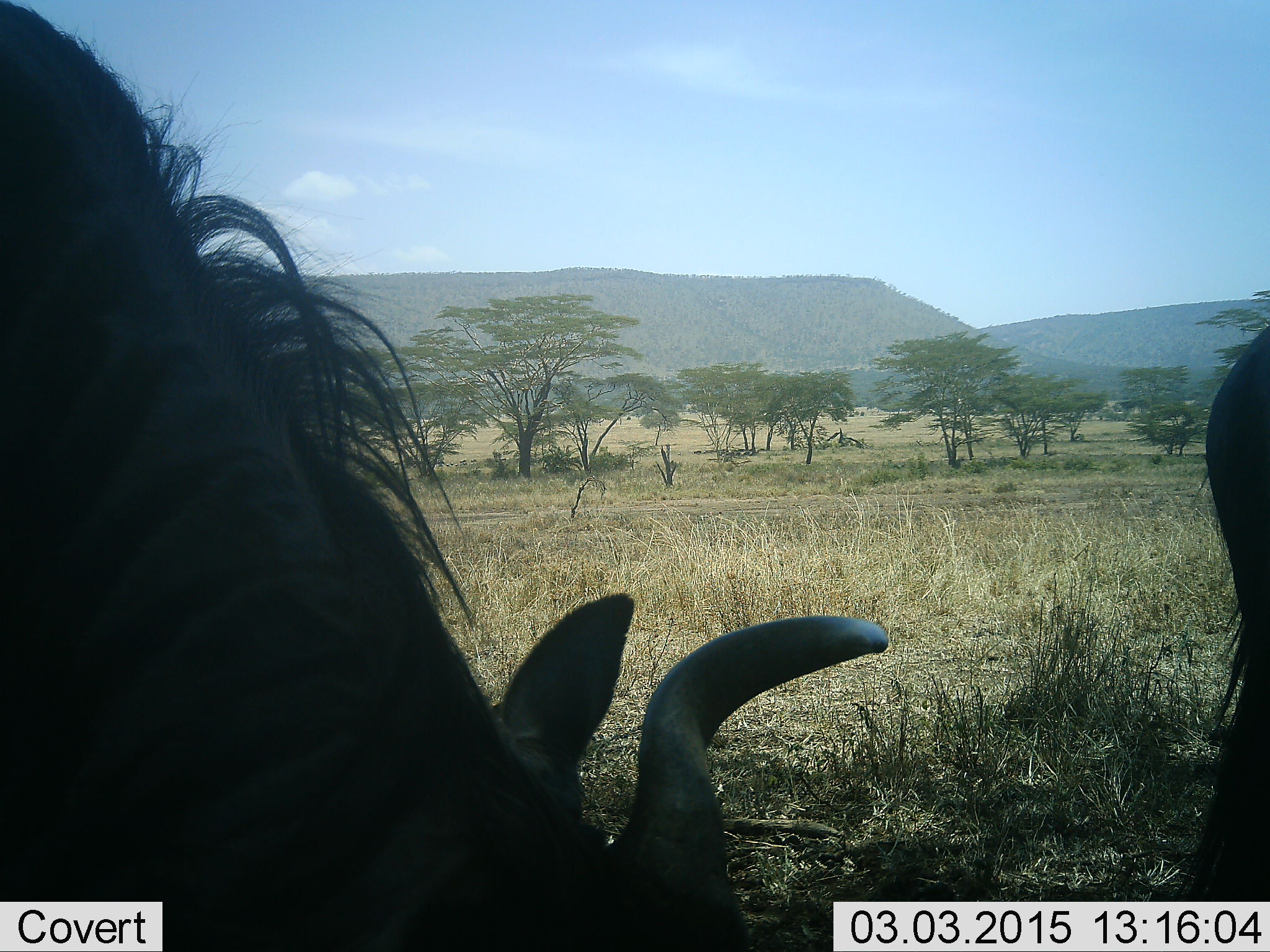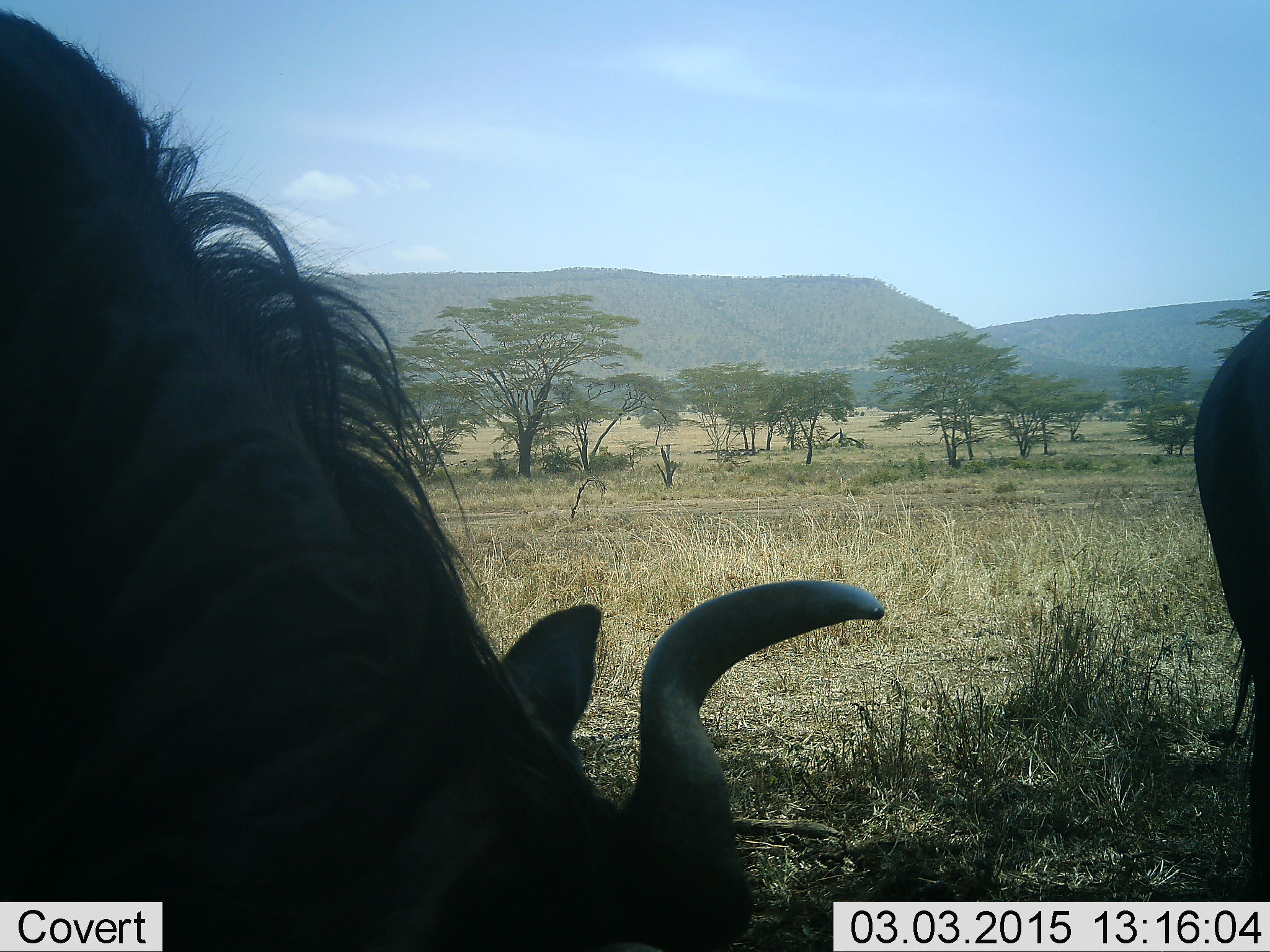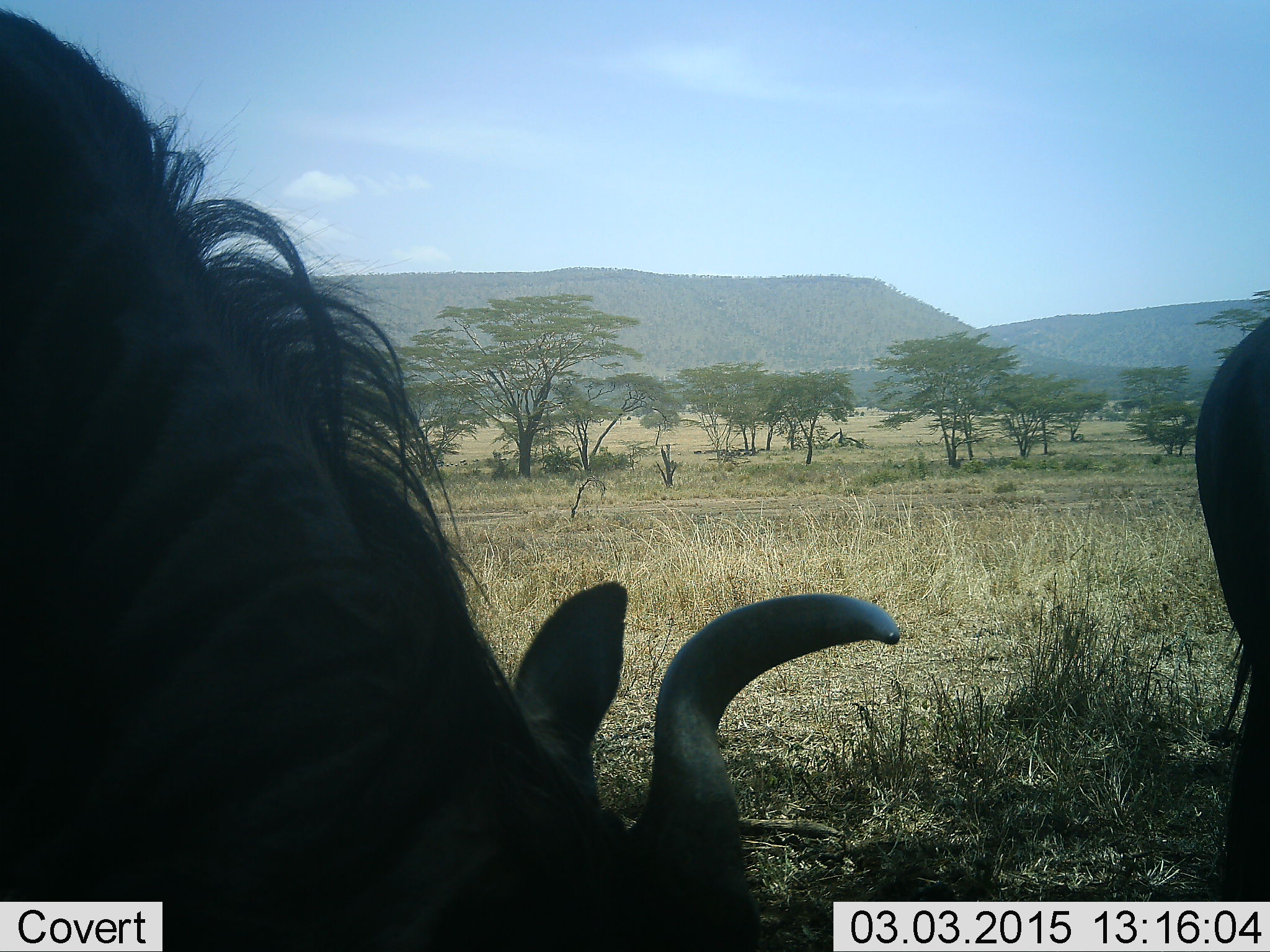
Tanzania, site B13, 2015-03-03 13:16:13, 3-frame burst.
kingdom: Animalia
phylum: Chordata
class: Mammalia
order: Artiodactyla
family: Bovidae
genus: Connochaetes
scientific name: Connochaetes taurinus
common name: blue wildebeest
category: wildebeest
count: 2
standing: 40%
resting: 0%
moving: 0%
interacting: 0%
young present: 0%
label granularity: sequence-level